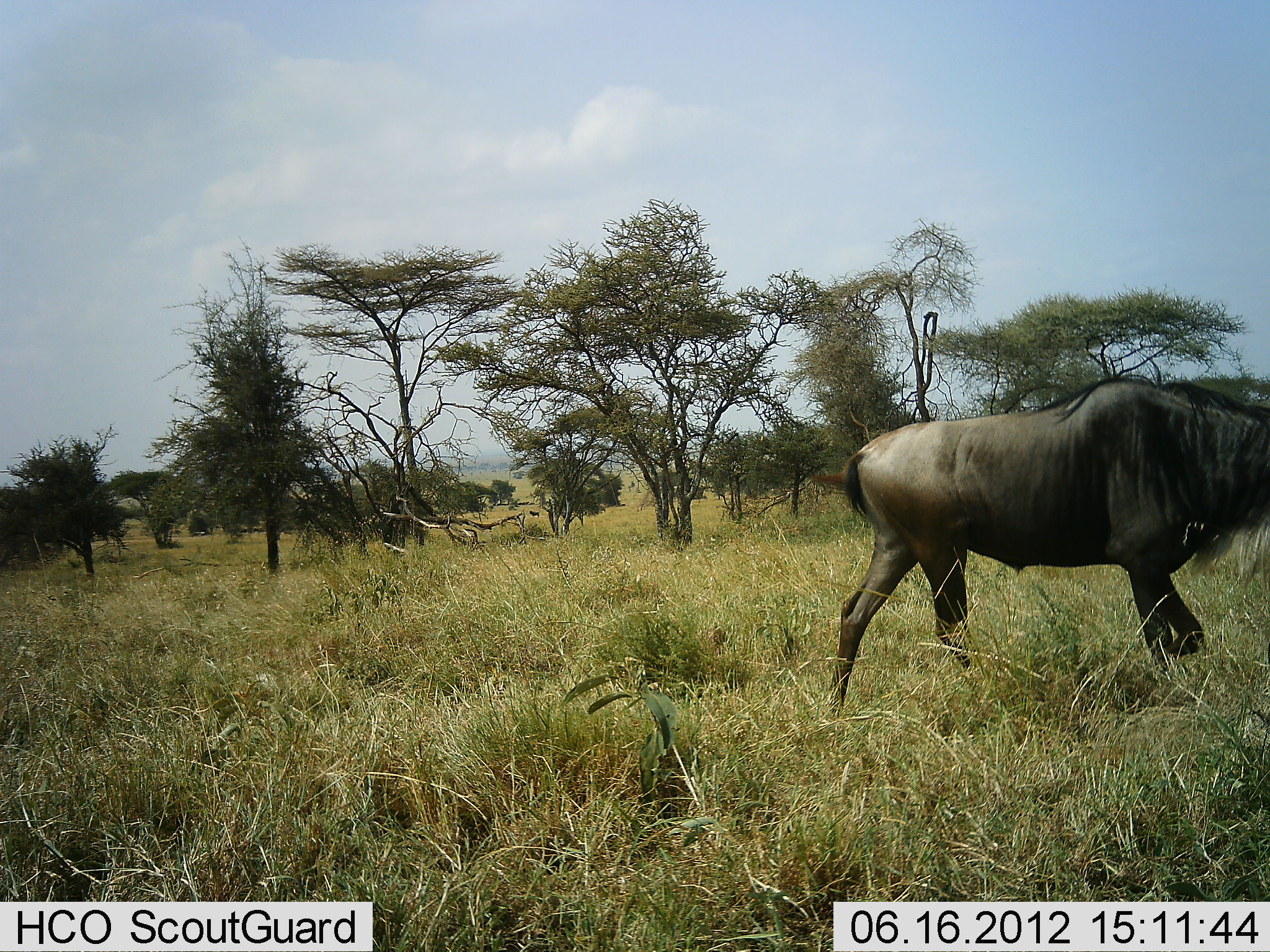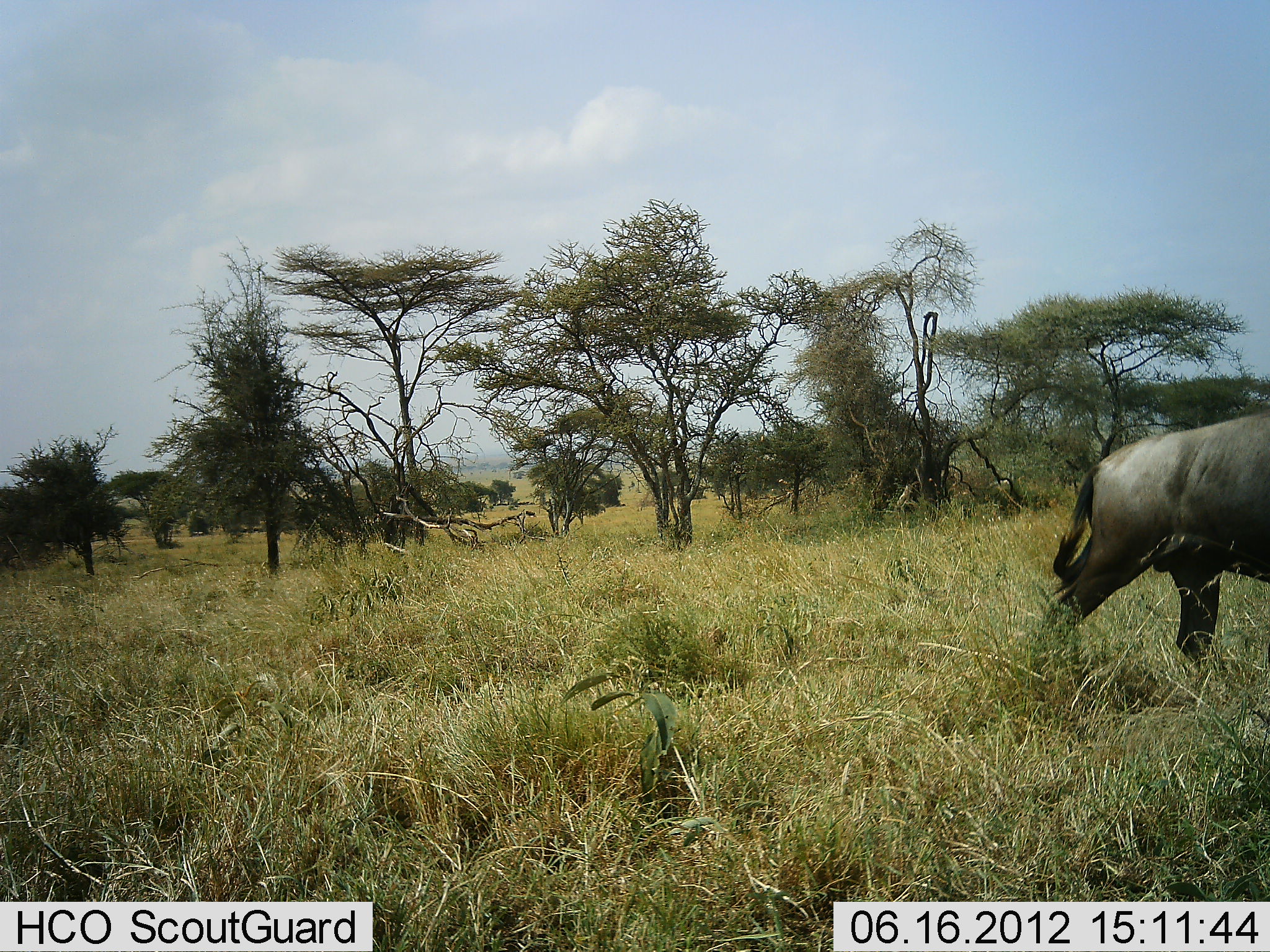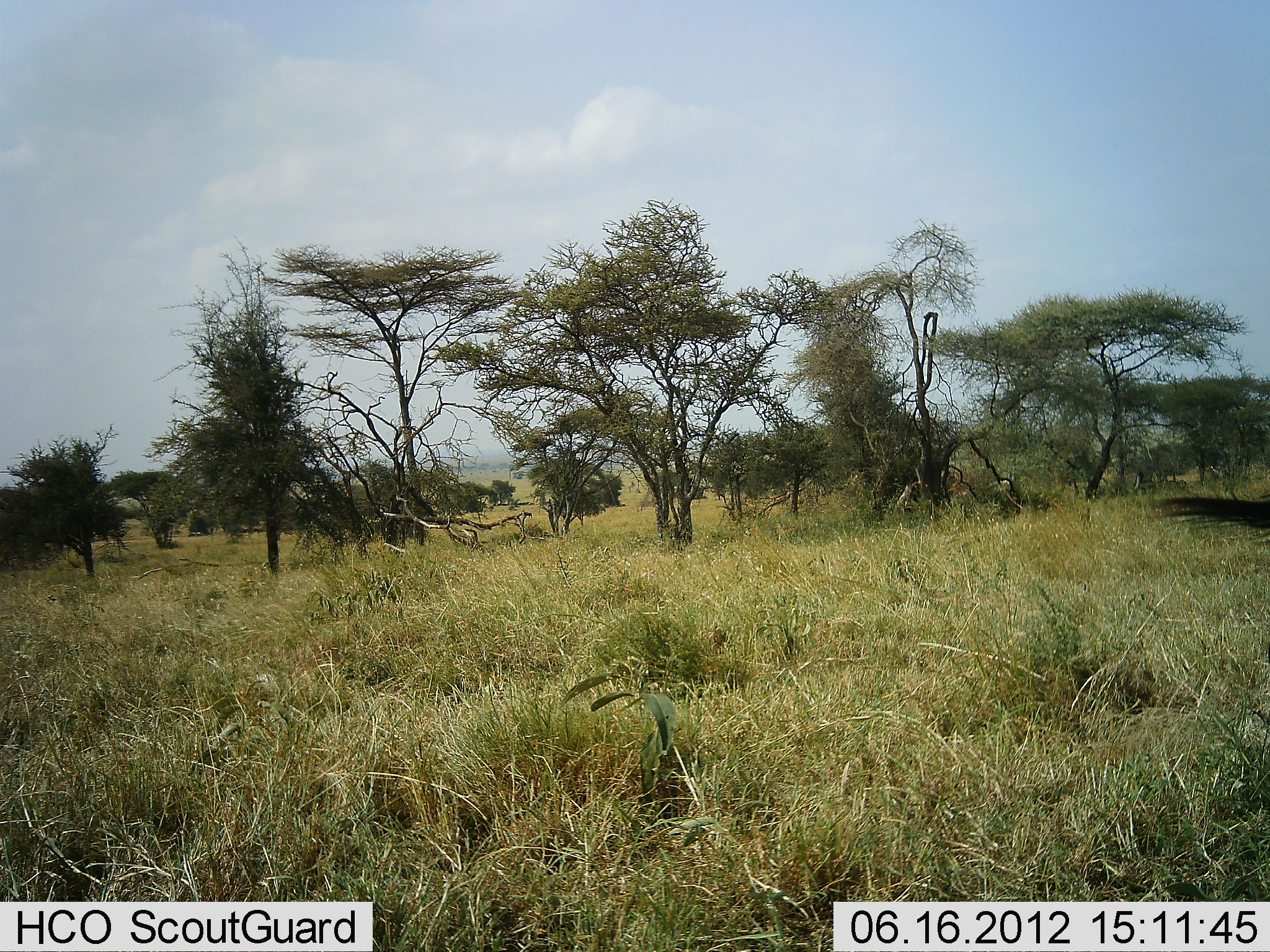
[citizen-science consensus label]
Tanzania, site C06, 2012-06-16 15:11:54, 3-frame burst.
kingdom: Animalia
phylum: Chordata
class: Mammalia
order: Artiodactyla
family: Bovidae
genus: Connochaetes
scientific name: Connochaetes taurinus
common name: blue wildebeest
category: wildebeest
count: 1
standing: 0%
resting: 0%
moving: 100%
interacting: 0%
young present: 0%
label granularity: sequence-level